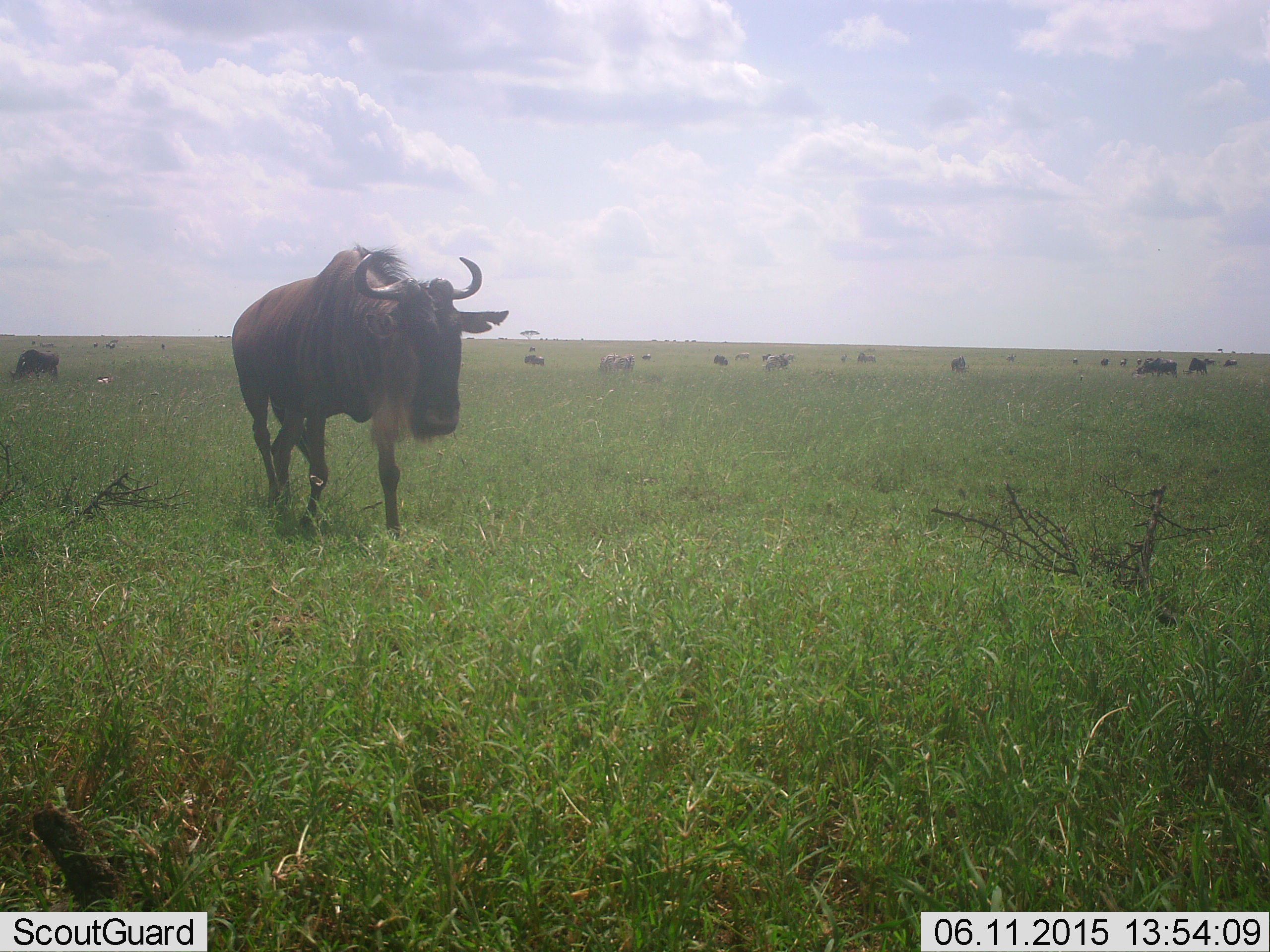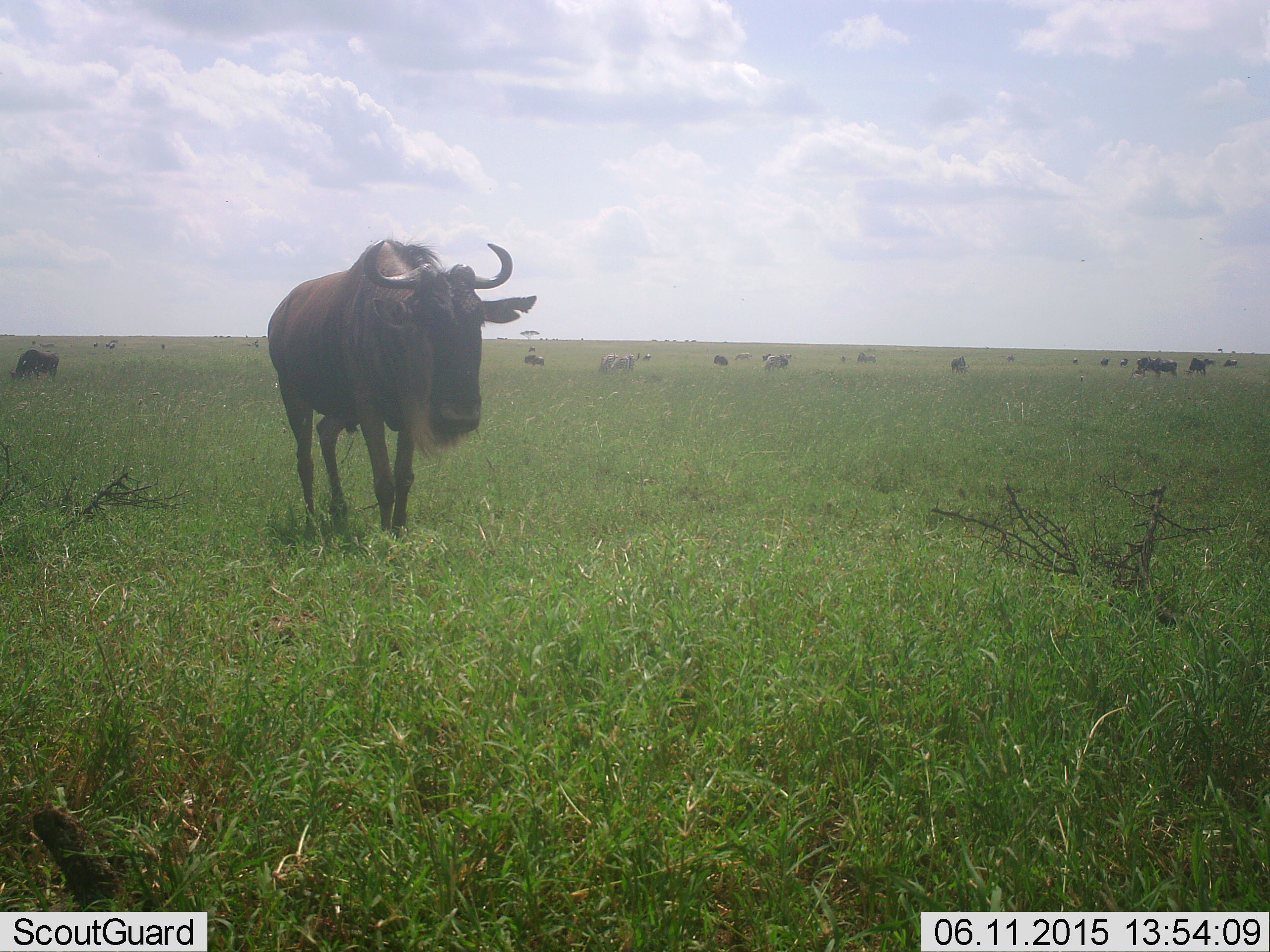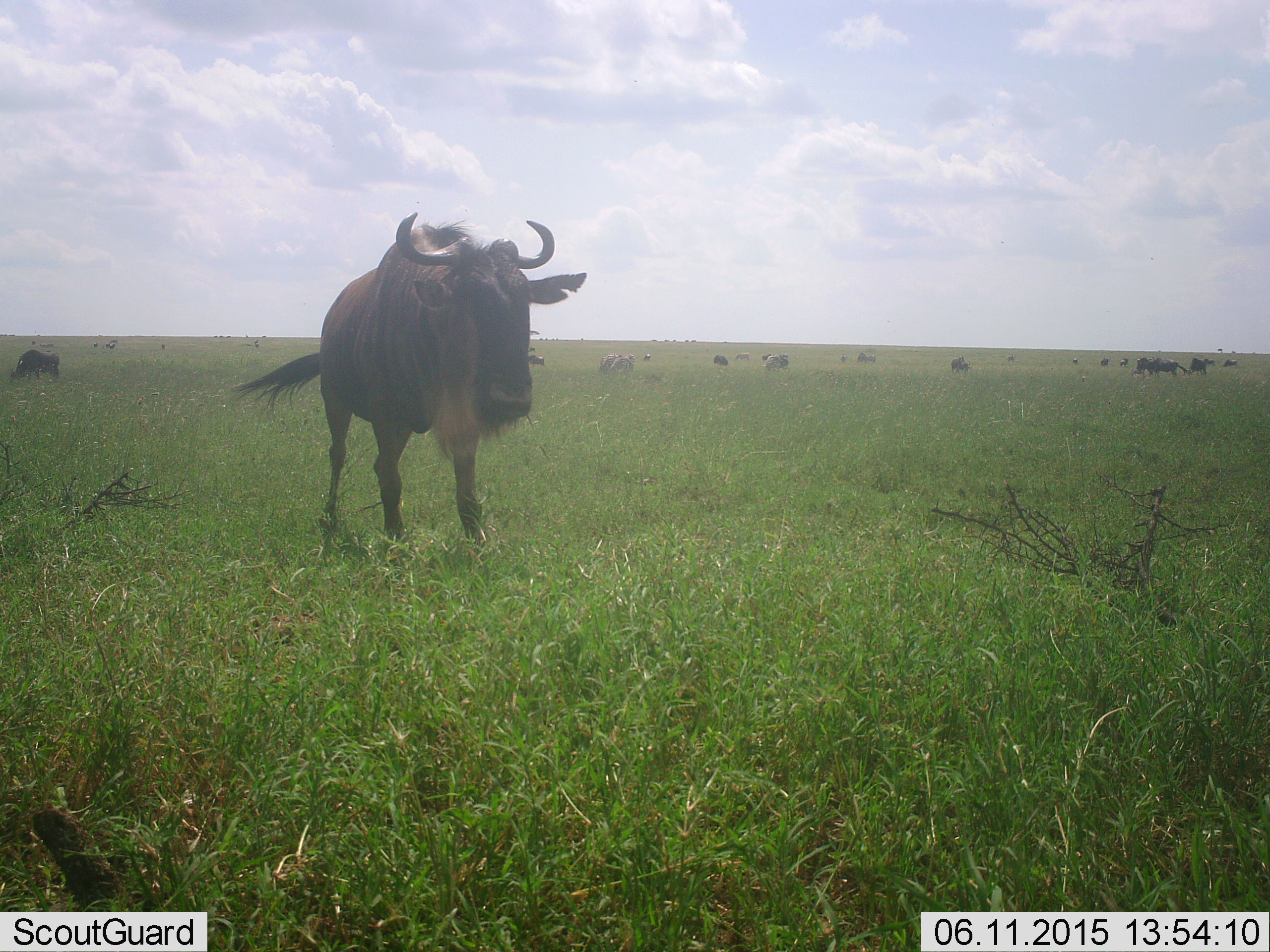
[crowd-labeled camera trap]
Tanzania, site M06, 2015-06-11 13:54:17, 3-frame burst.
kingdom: Animalia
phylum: Chordata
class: Mammalia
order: Artiodactyla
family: Bovidae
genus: Connochaetes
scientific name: Connochaetes taurinus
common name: blue wildebeest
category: wildebeest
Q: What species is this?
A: Wildebeest (blue wildebeest) (Connochaetes taurinus).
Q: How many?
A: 11-50.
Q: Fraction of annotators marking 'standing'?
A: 40%.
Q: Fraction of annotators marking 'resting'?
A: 10%.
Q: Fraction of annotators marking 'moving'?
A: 70%.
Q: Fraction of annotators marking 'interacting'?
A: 0%.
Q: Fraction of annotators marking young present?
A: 0%.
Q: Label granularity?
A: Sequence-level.